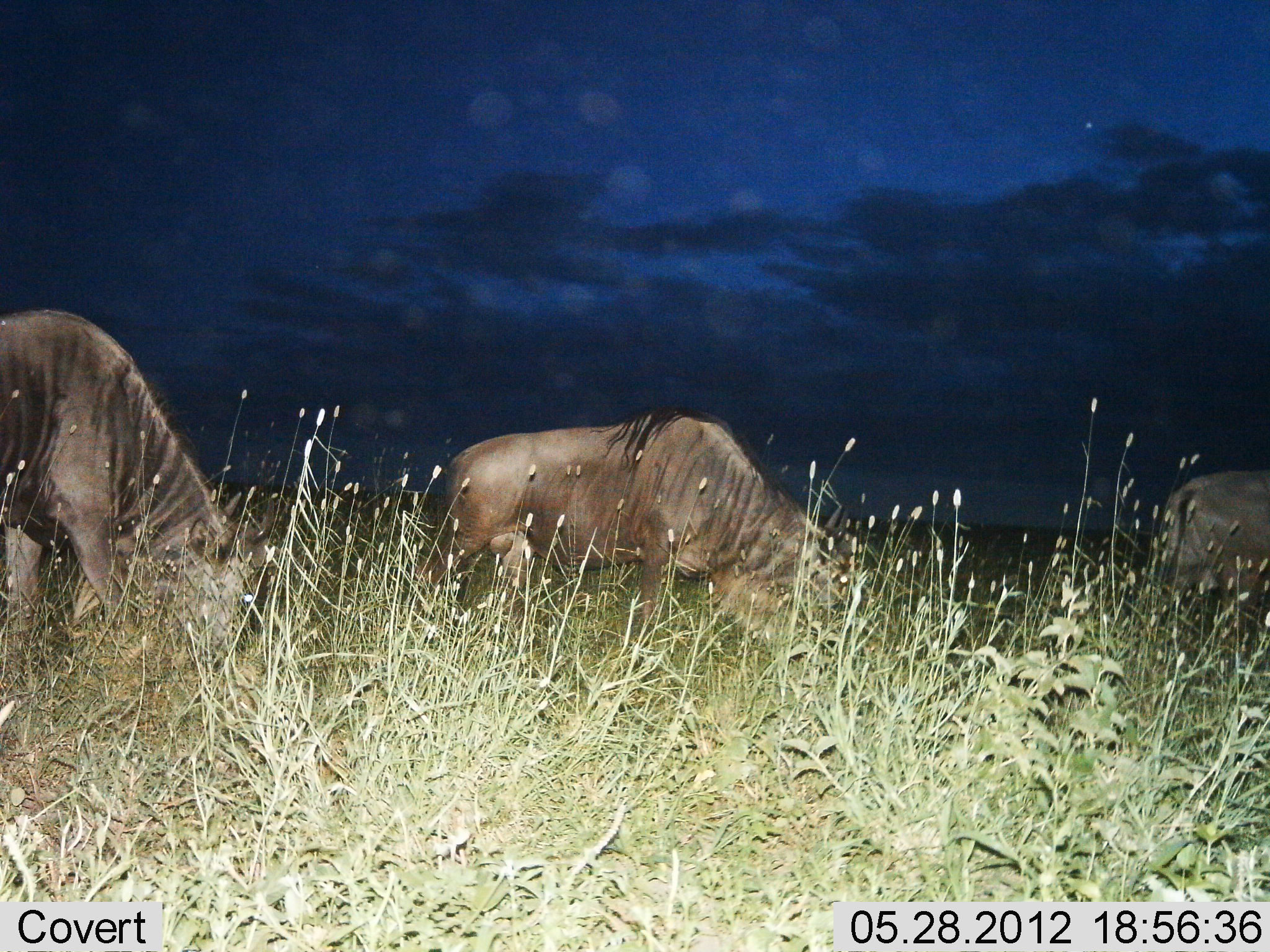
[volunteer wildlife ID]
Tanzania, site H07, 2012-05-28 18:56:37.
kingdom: Animalia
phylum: Chordata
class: Mammalia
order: Artiodactyla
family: Bovidae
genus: Connochaetes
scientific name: Connochaetes taurinus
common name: blue wildebeest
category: wildebeest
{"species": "wildebeest (blue wildebeest) (Connochaetes taurinus)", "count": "3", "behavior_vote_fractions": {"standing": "10%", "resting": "0%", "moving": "0%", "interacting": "0%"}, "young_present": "0%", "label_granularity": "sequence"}